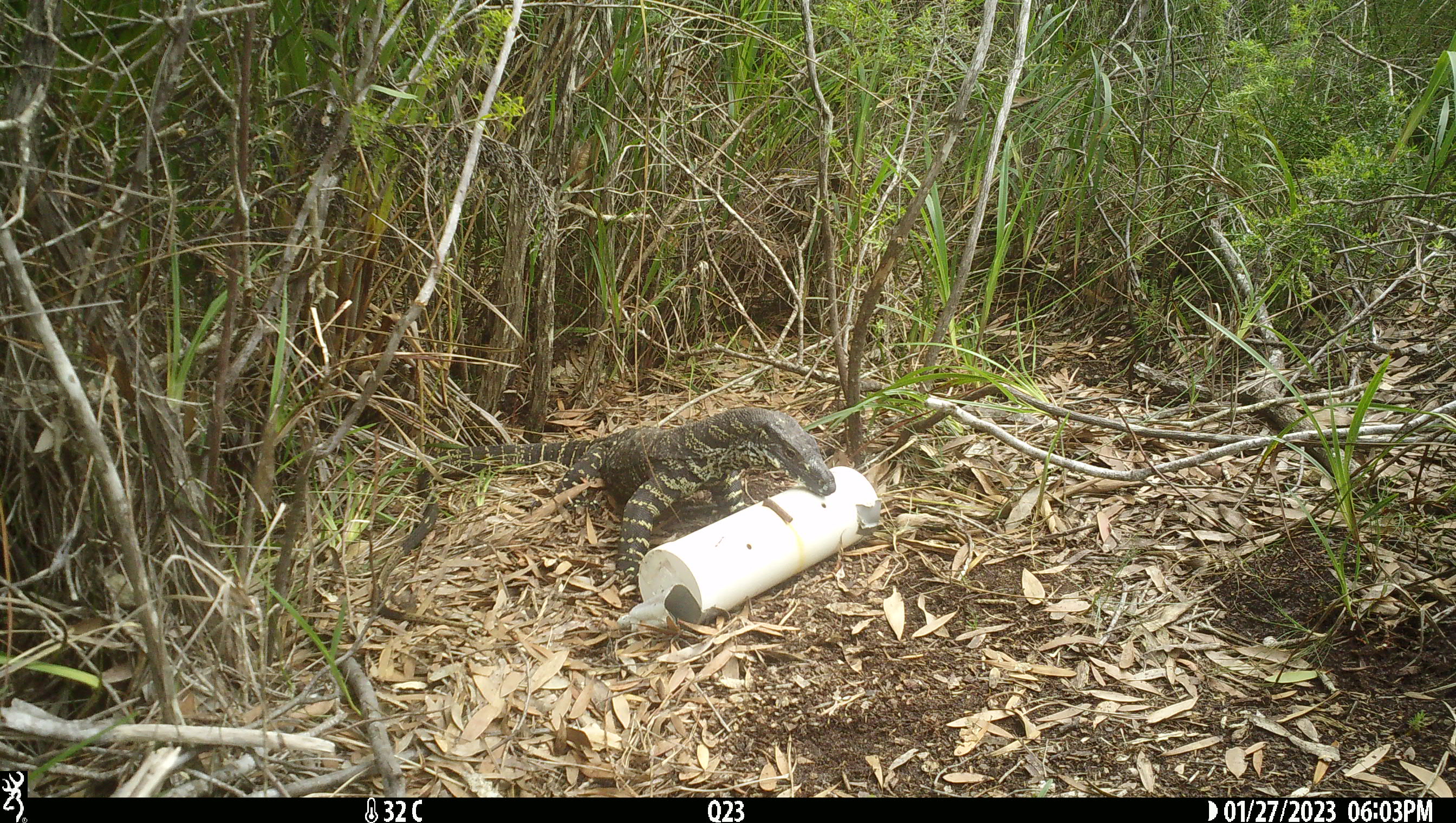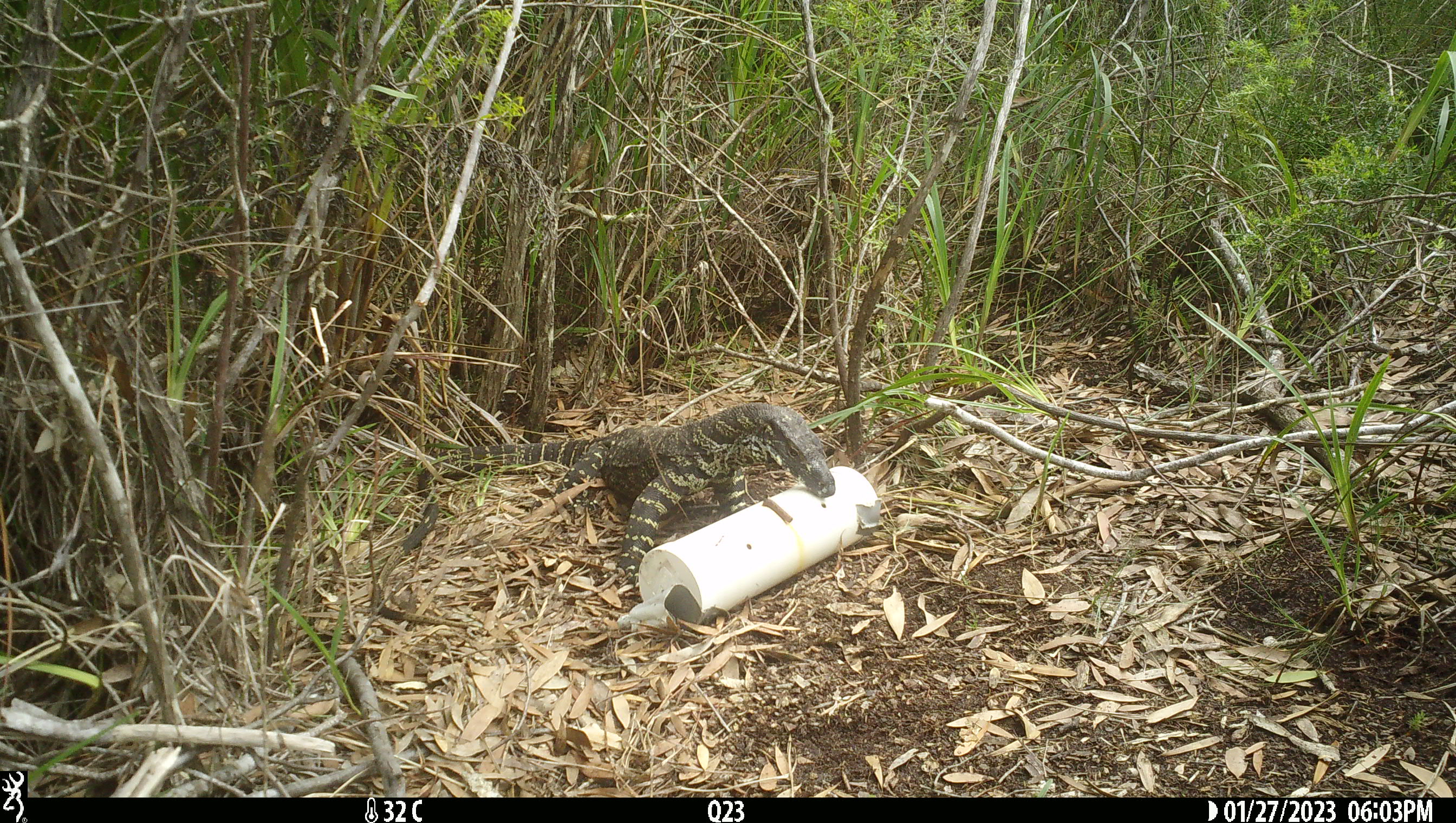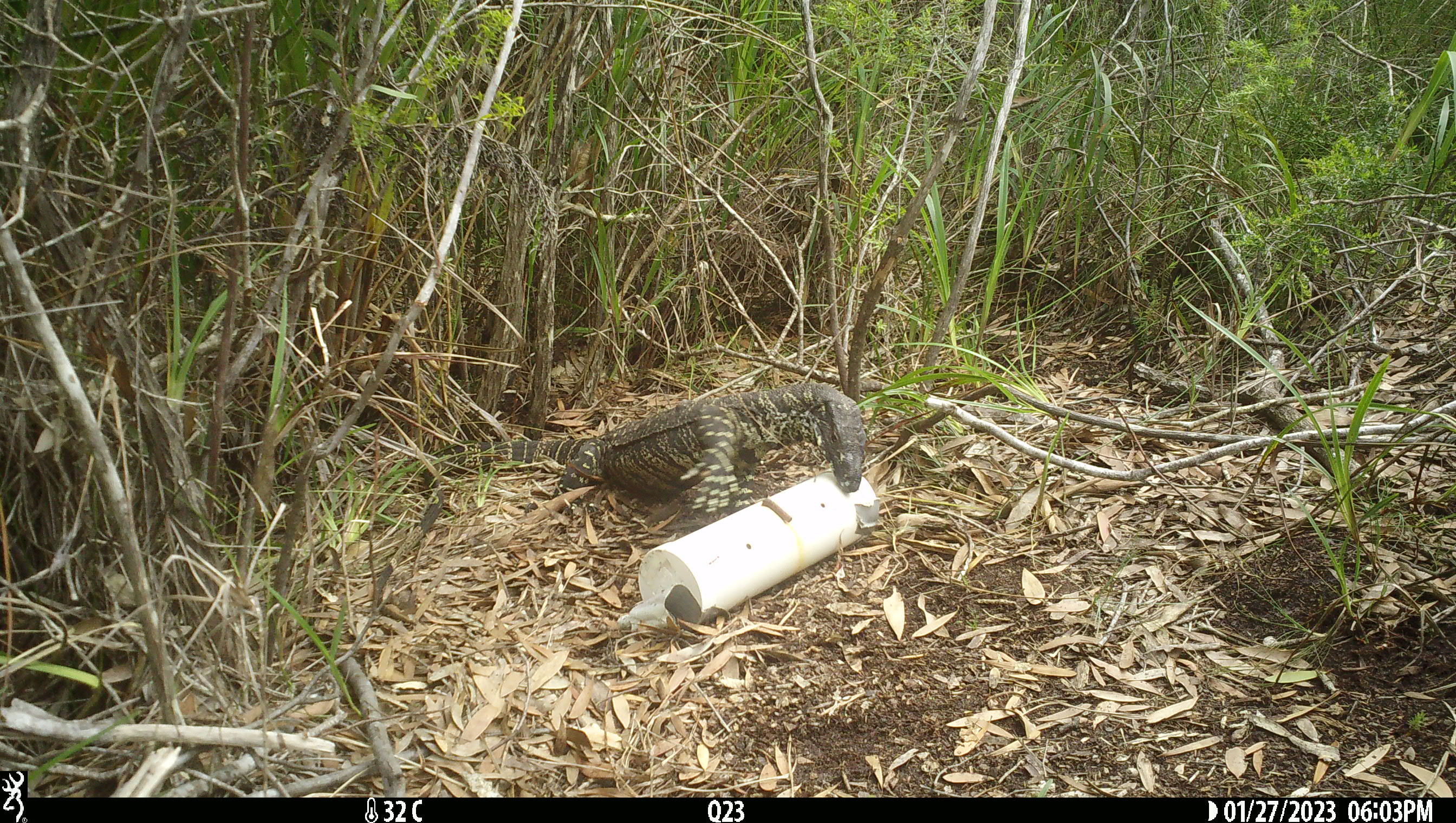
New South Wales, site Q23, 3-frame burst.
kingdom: Animalia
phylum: Chordata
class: Reptilia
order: Squamata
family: Varanidae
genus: Varanus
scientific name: Varanus varius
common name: lace monitor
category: goanna